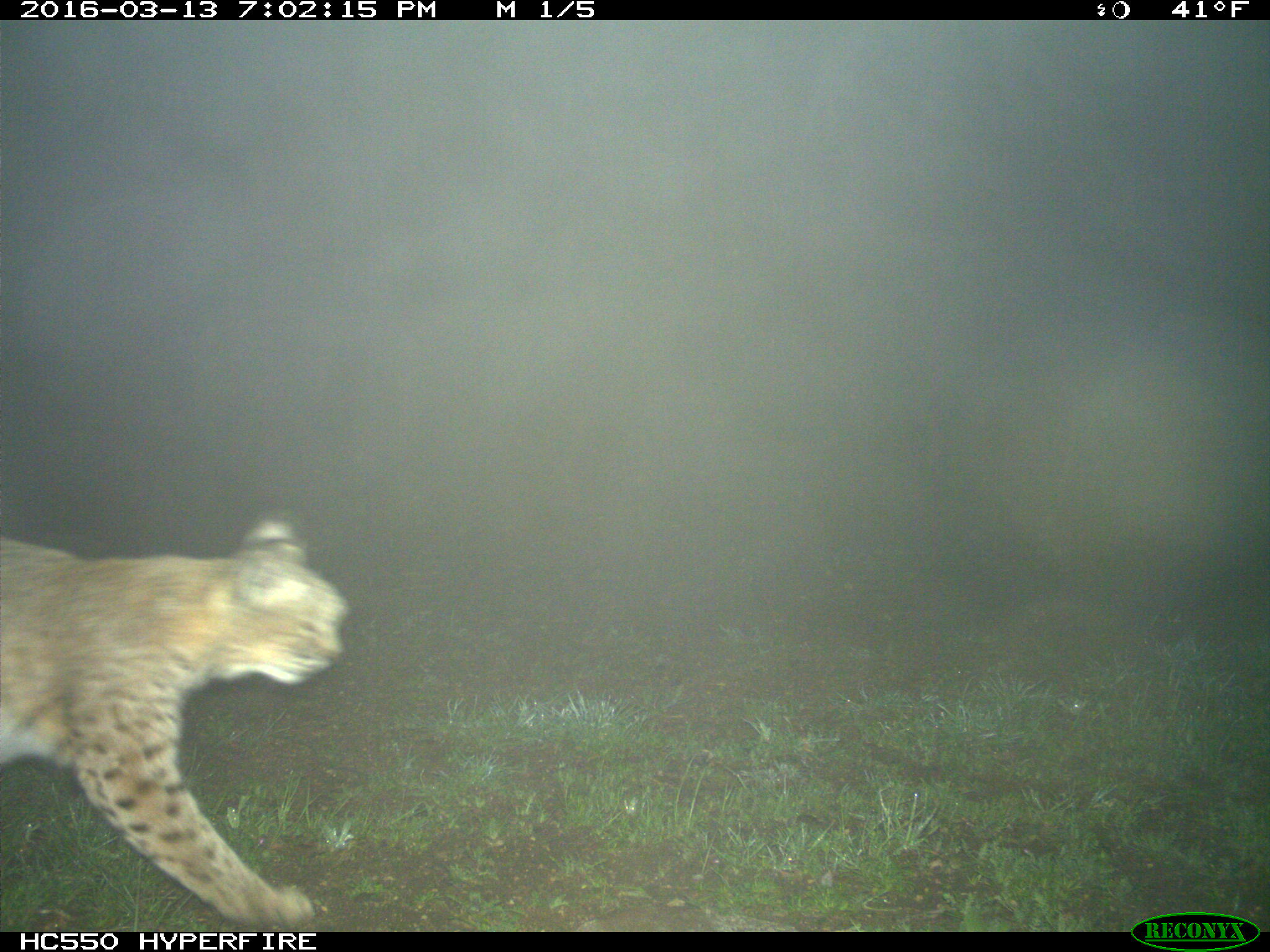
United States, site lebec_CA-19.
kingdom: Animalia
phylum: Chordata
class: Mammalia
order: Carnivora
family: Felidae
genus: Lynx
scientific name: Lynx rufus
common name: bobcat